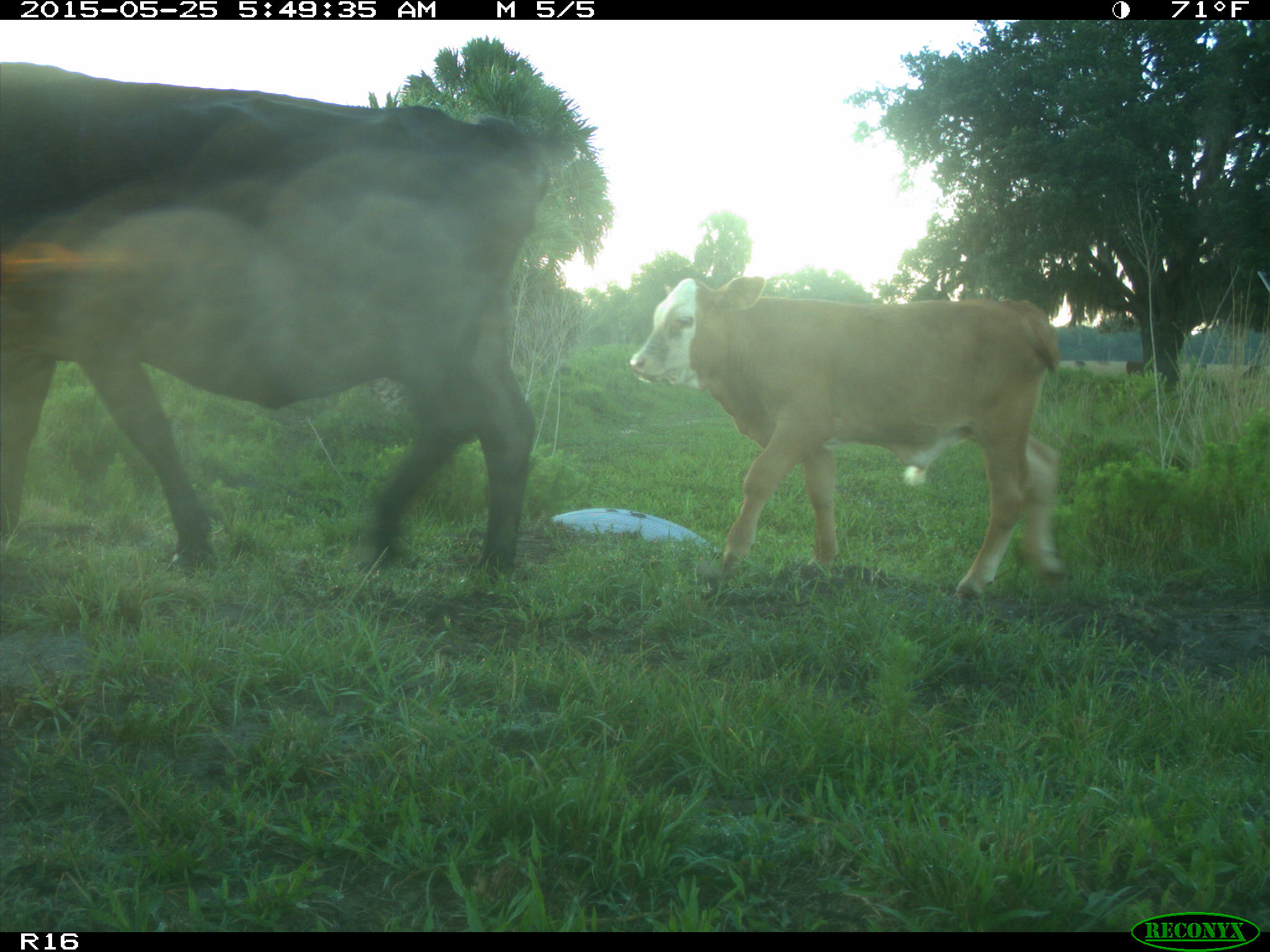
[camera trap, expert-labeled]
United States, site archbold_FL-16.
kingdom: Animalia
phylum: Chordata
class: Mammalia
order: Artiodactyla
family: Bovidae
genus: Bos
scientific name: Bos taurus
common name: domestic cow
Bos taurus (domestic cow).